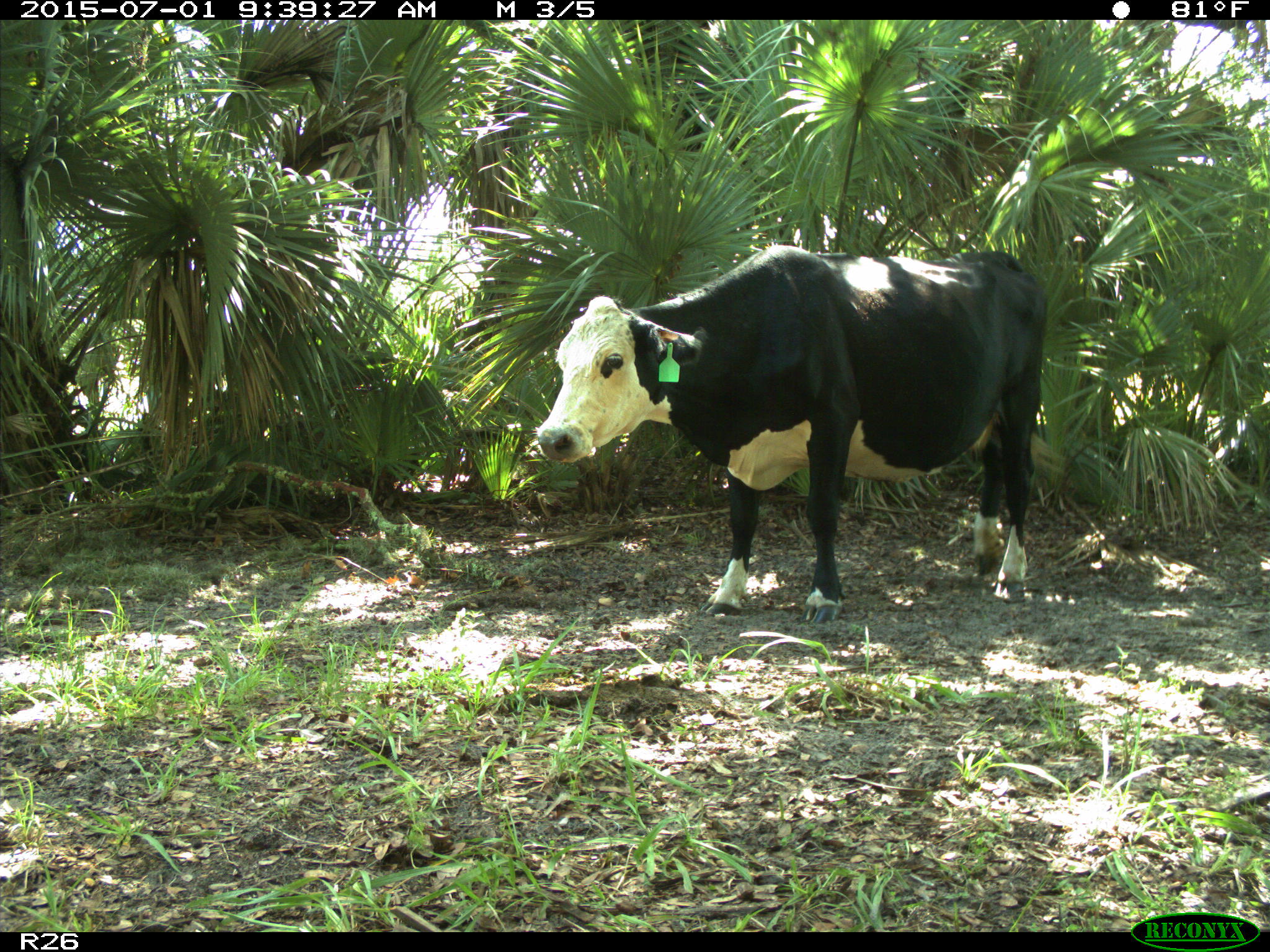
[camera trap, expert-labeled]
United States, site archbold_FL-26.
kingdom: Animalia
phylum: Chordata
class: Mammalia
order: Artiodactyla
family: Bovidae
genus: Bos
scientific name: Bos taurus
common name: domestic cow